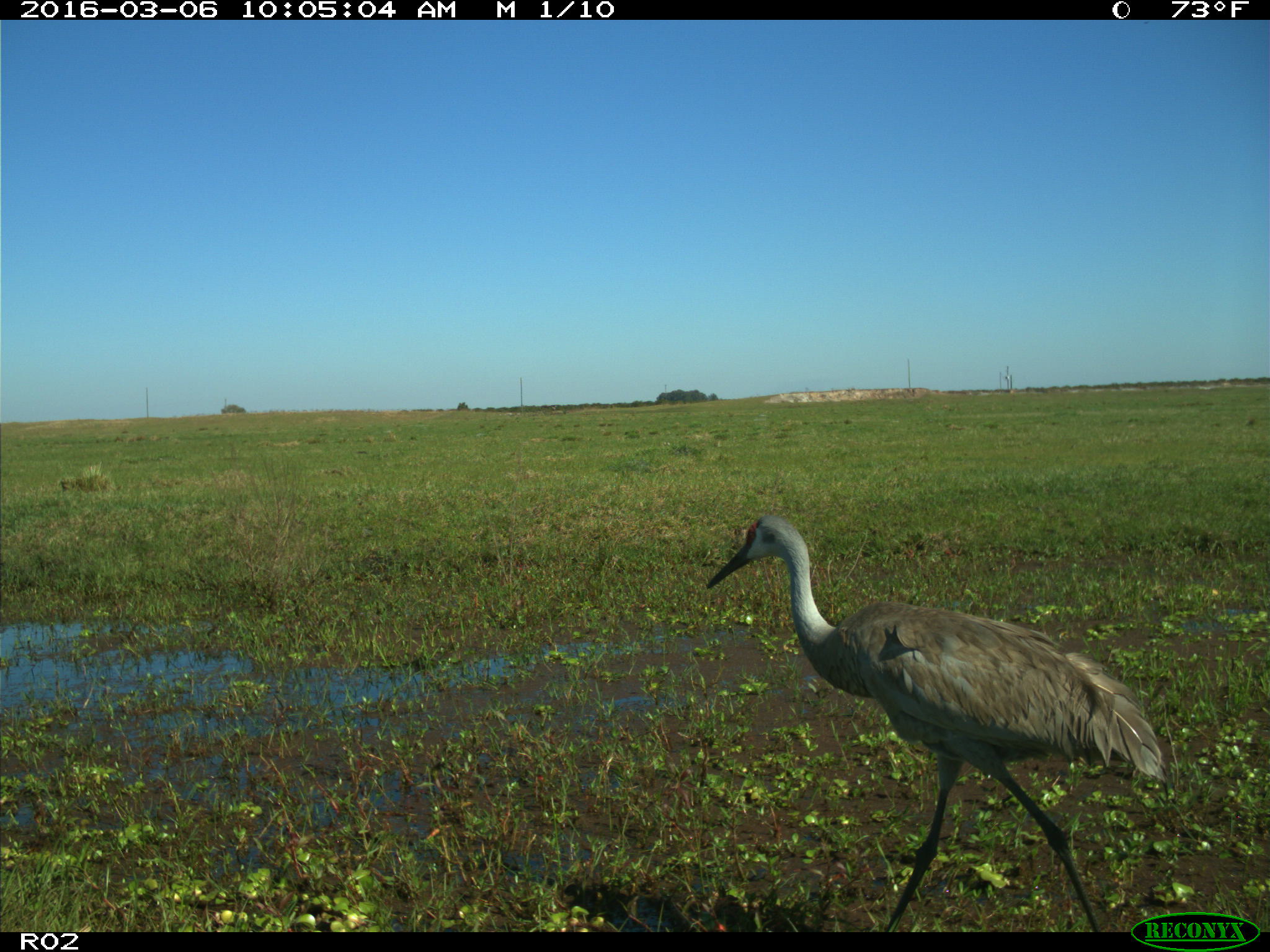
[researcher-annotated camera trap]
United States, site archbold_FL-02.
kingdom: Animalia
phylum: Chordata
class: Aves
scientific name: Aves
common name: birds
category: unidentified bird